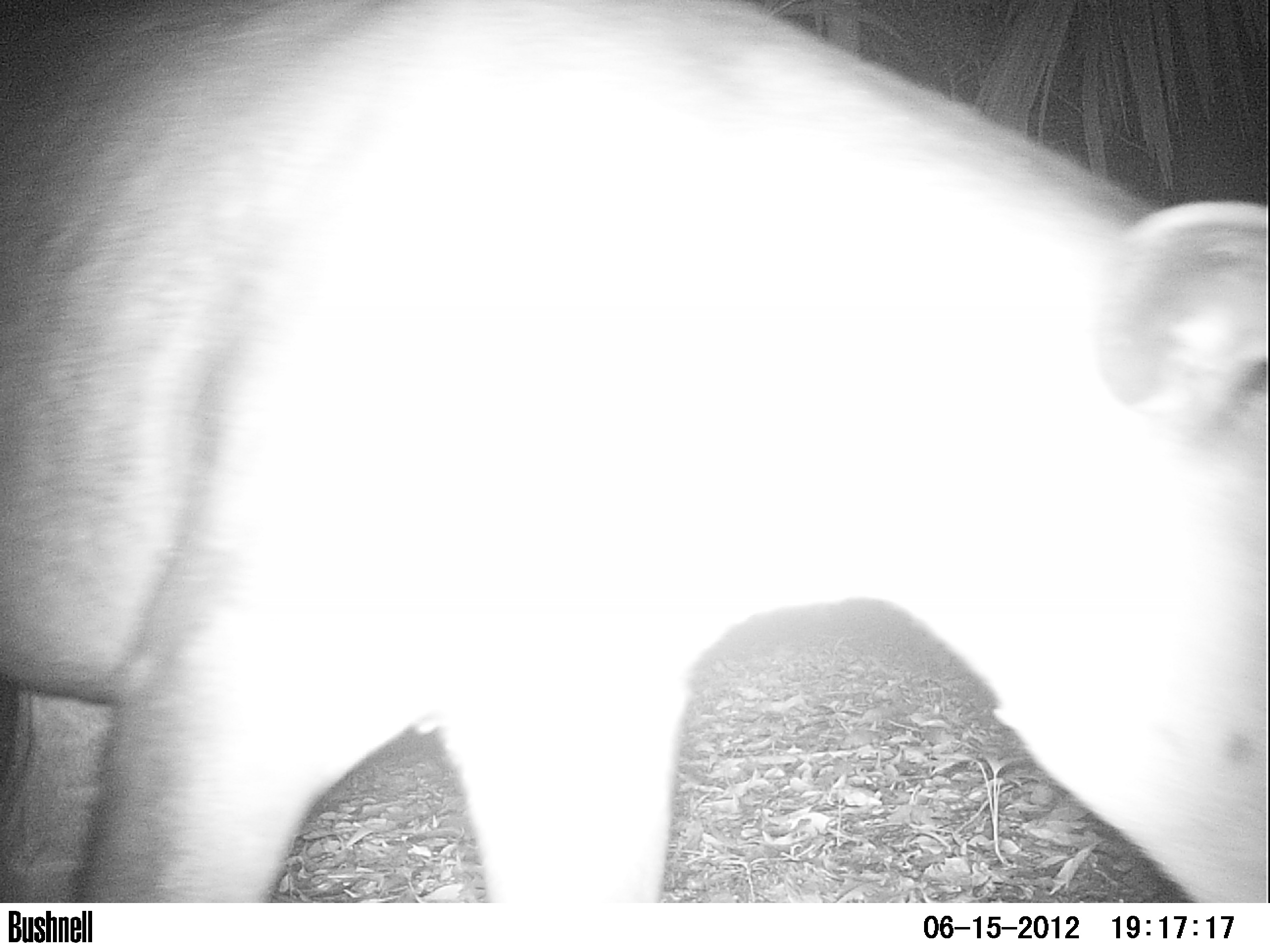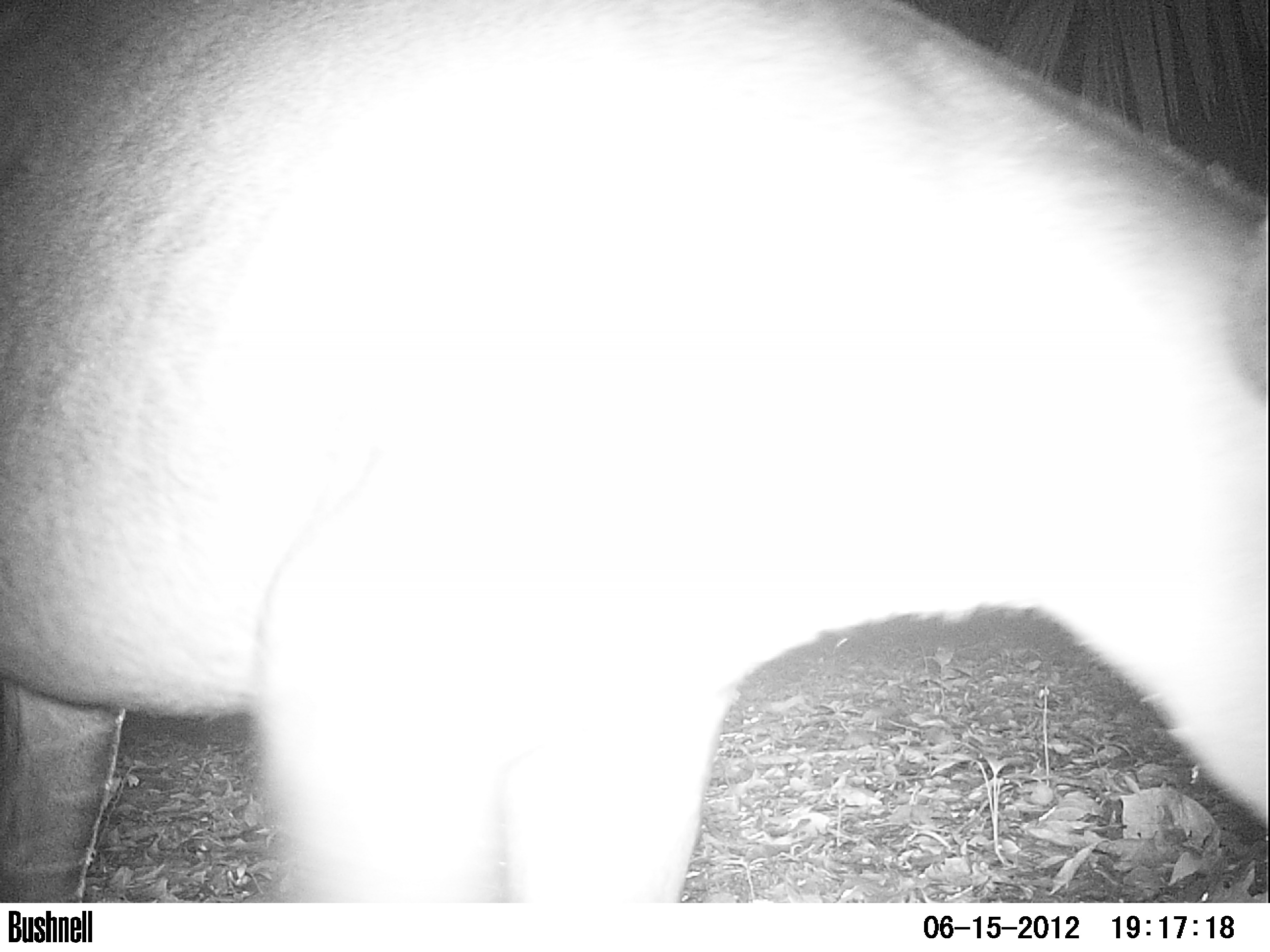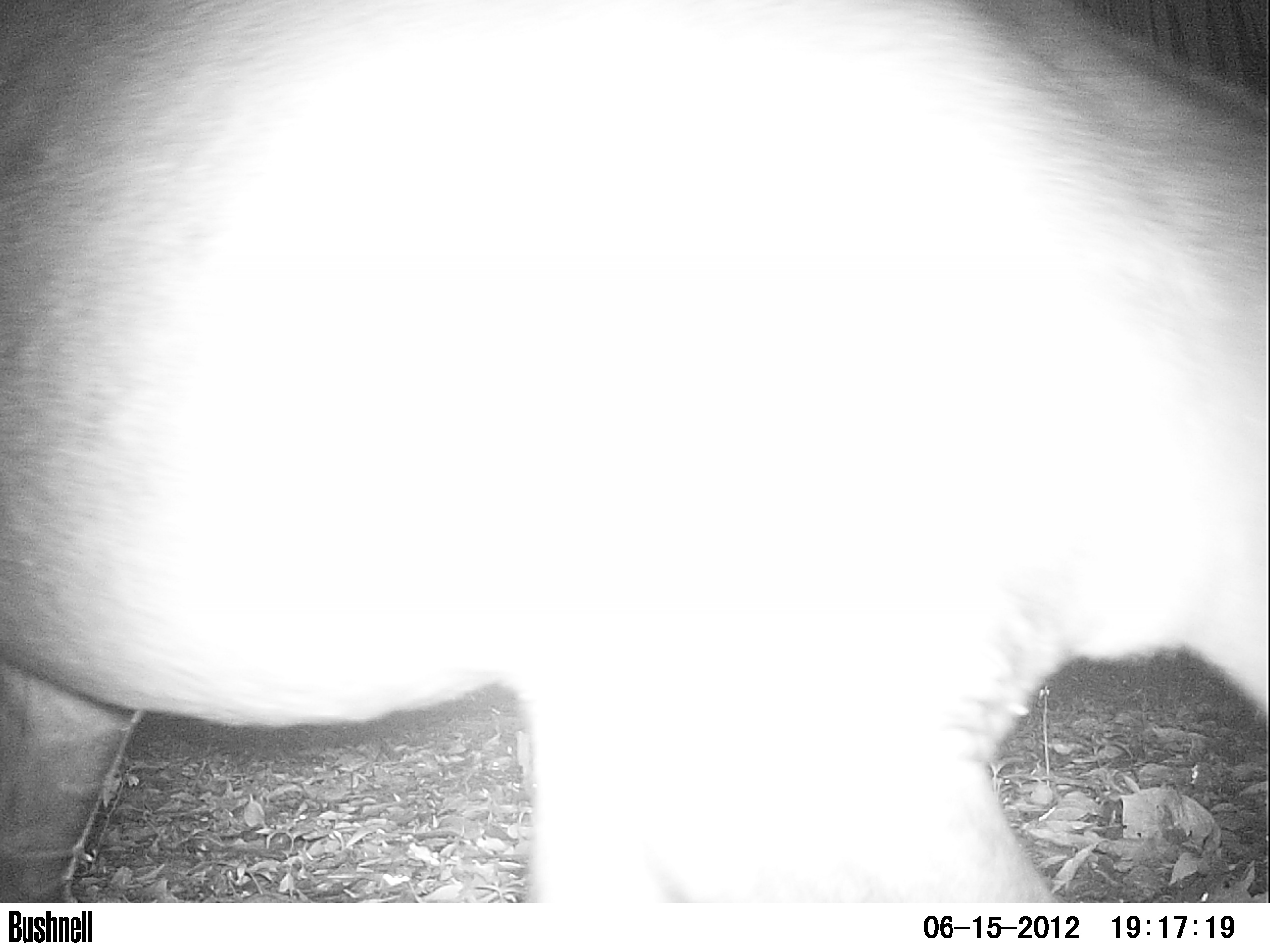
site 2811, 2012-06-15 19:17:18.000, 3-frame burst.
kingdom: Animalia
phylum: Chordata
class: Mammalia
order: Perissodactyla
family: Tapiridae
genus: Tapirus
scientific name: Tapirus bairdii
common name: baird's tapir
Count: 1.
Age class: adult.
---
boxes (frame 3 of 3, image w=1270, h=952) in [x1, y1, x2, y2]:
tapirus bairdii: [0, 0, 1270, 901]